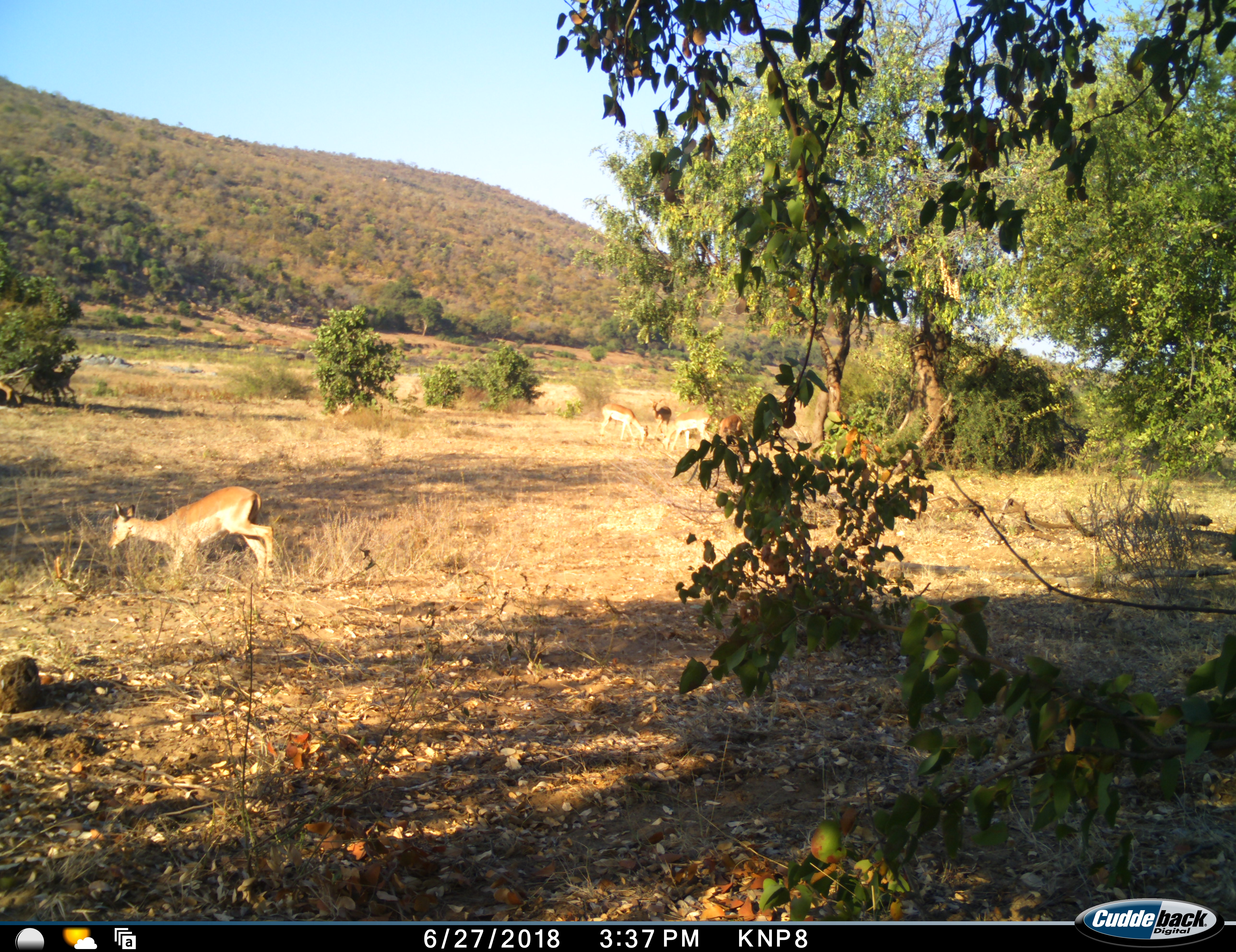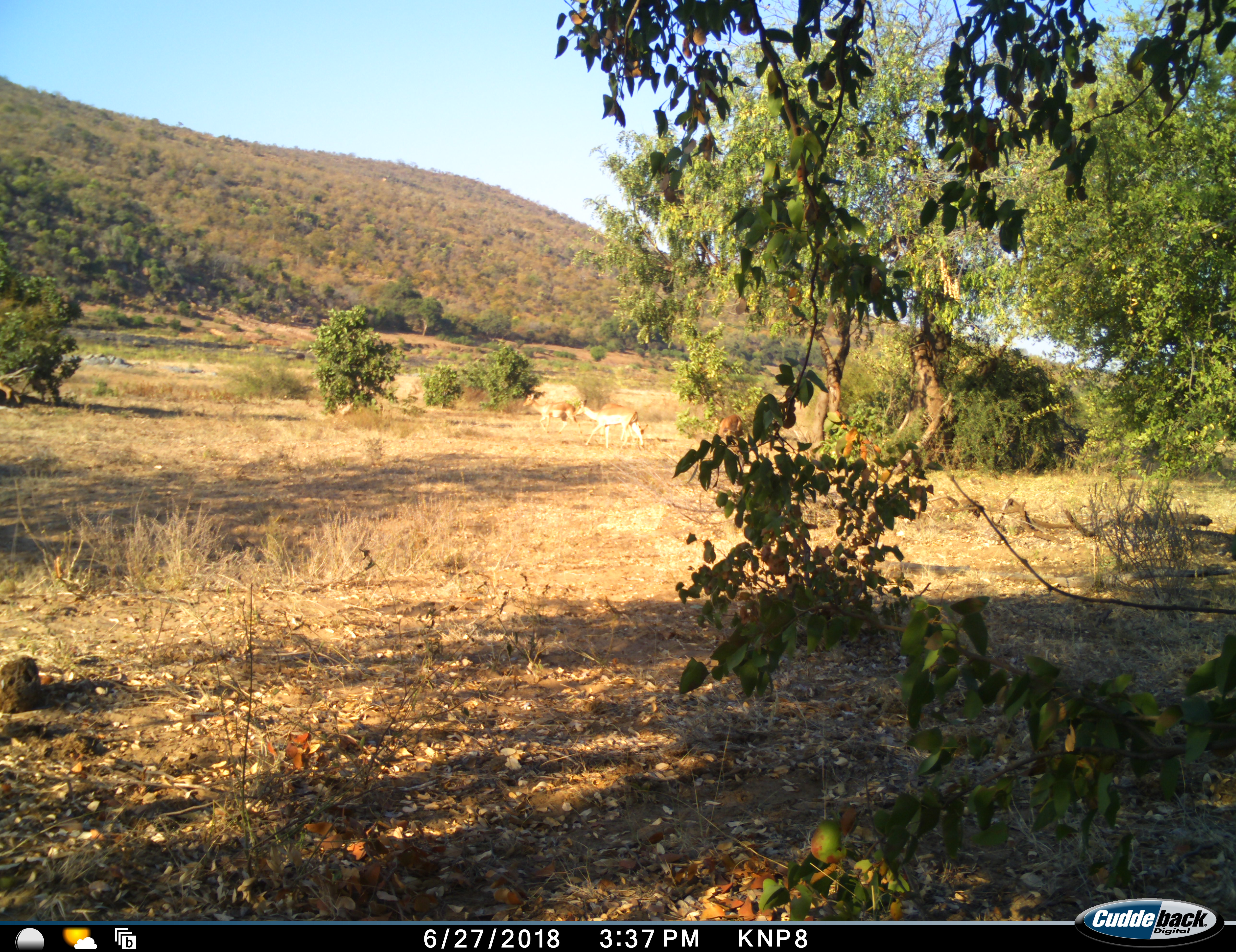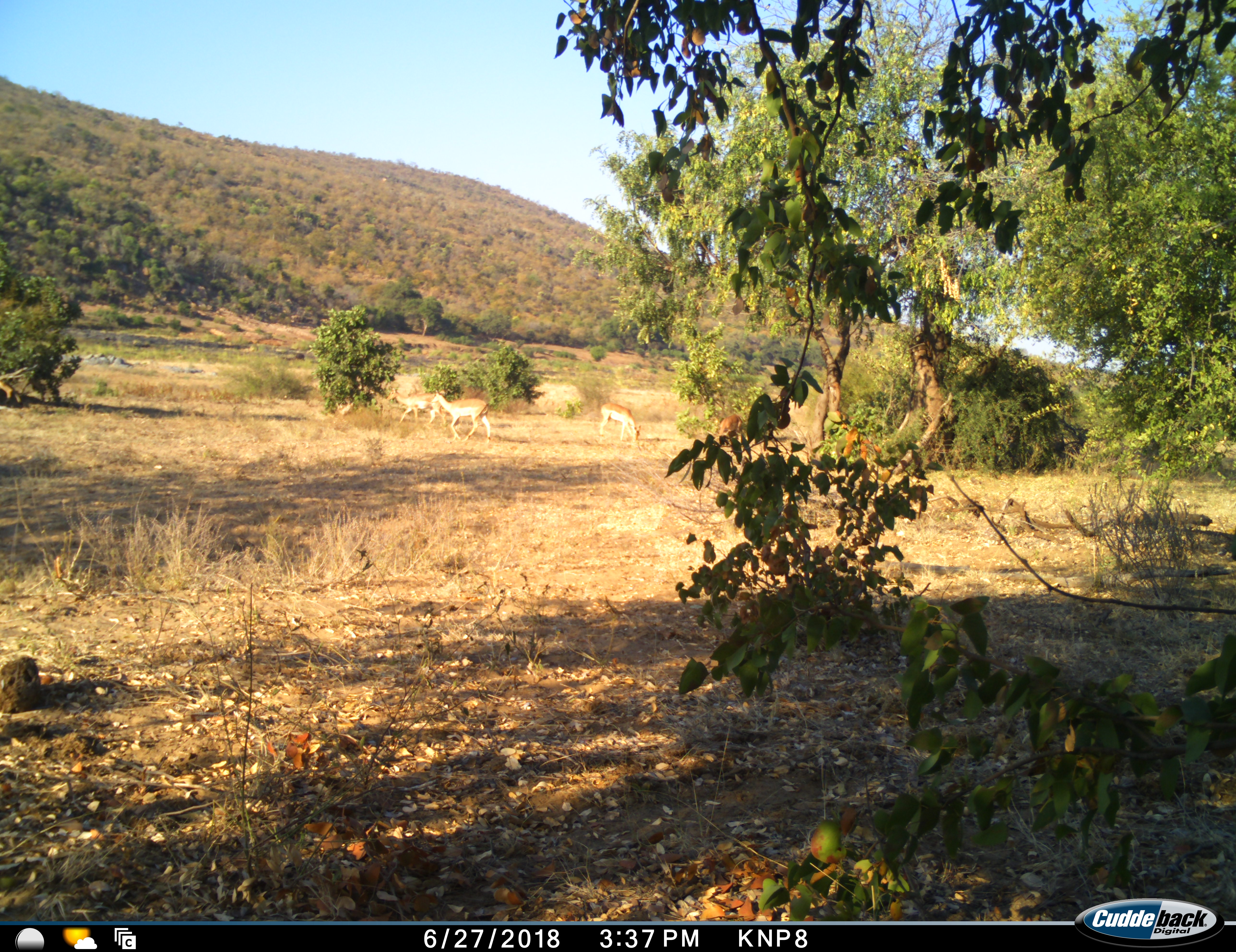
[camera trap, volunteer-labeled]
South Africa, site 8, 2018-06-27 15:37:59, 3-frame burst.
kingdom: Animalia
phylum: Chordata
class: Mammalia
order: Artiodactyla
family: Bovidae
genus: Aepyceros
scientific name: Aepyceros melampus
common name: impala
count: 6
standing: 10%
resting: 0%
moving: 70%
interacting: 10%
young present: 0%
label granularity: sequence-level